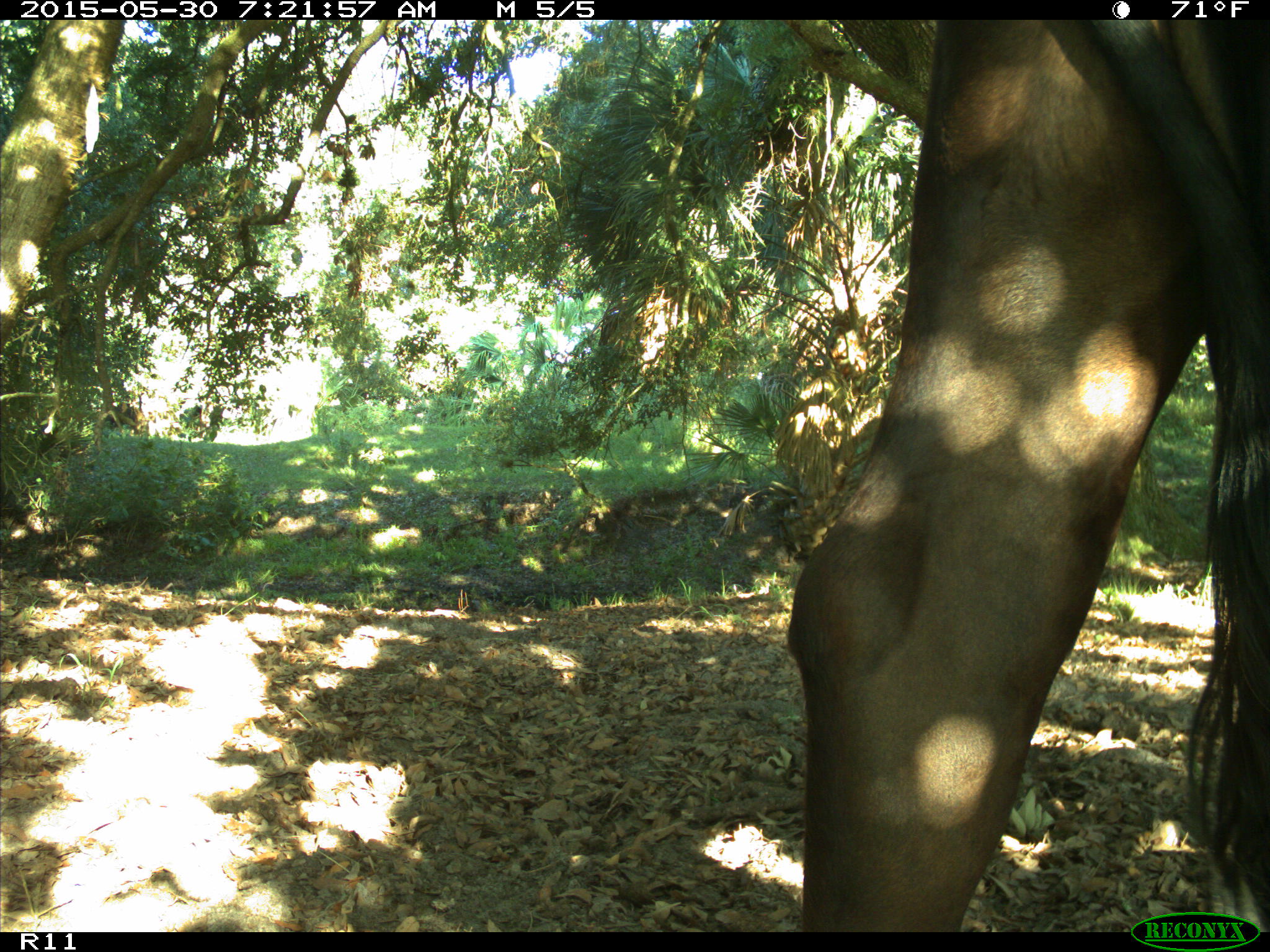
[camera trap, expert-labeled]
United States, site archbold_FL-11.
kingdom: Animalia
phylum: Chordata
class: Mammalia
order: Artiodactyla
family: Bovidae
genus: Bos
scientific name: Bos taurus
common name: domestic cow